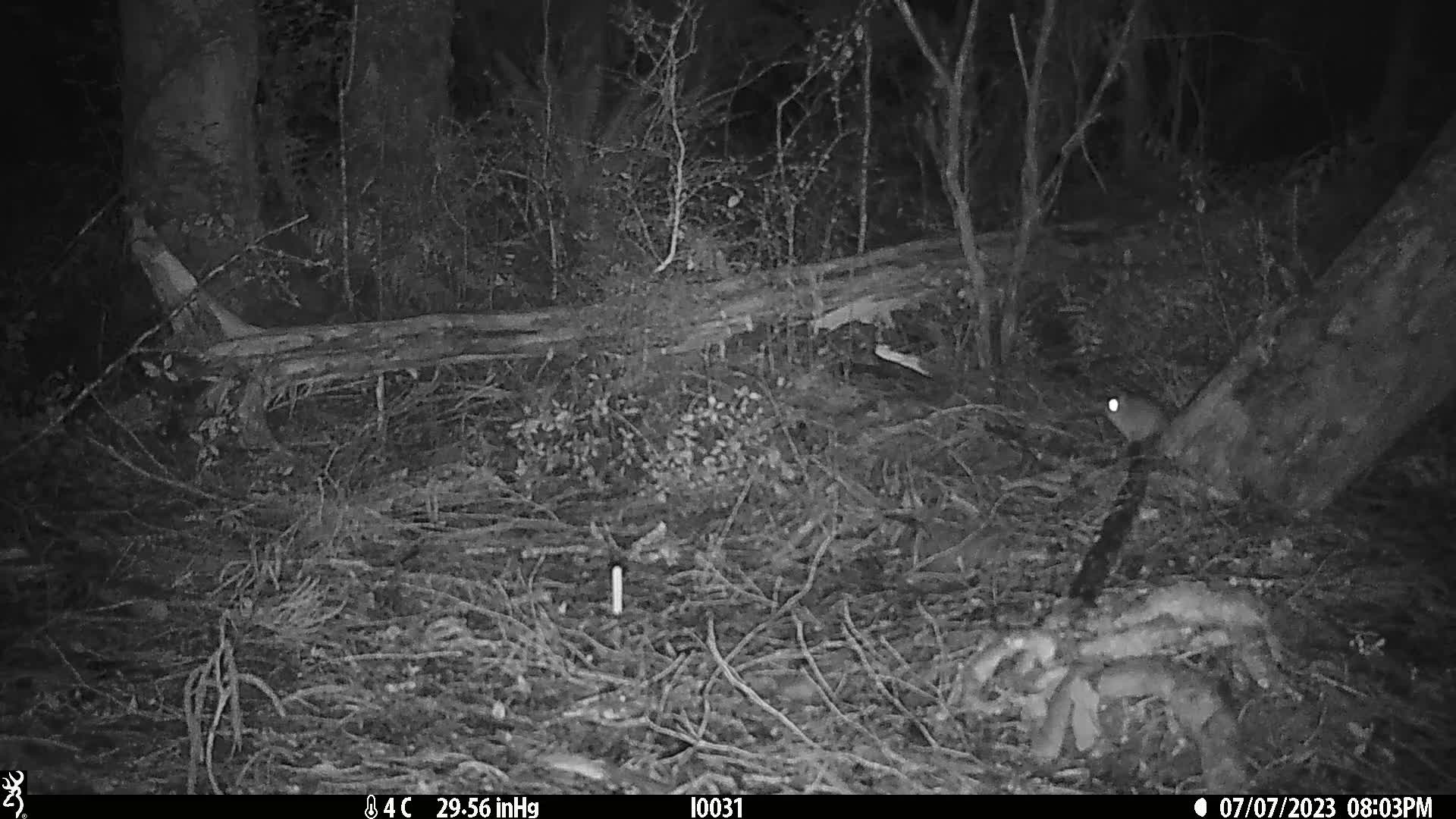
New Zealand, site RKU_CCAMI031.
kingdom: Animalia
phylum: Chordata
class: Mammalia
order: Rodentia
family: Muridae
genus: Rattus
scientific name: Rattus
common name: rat